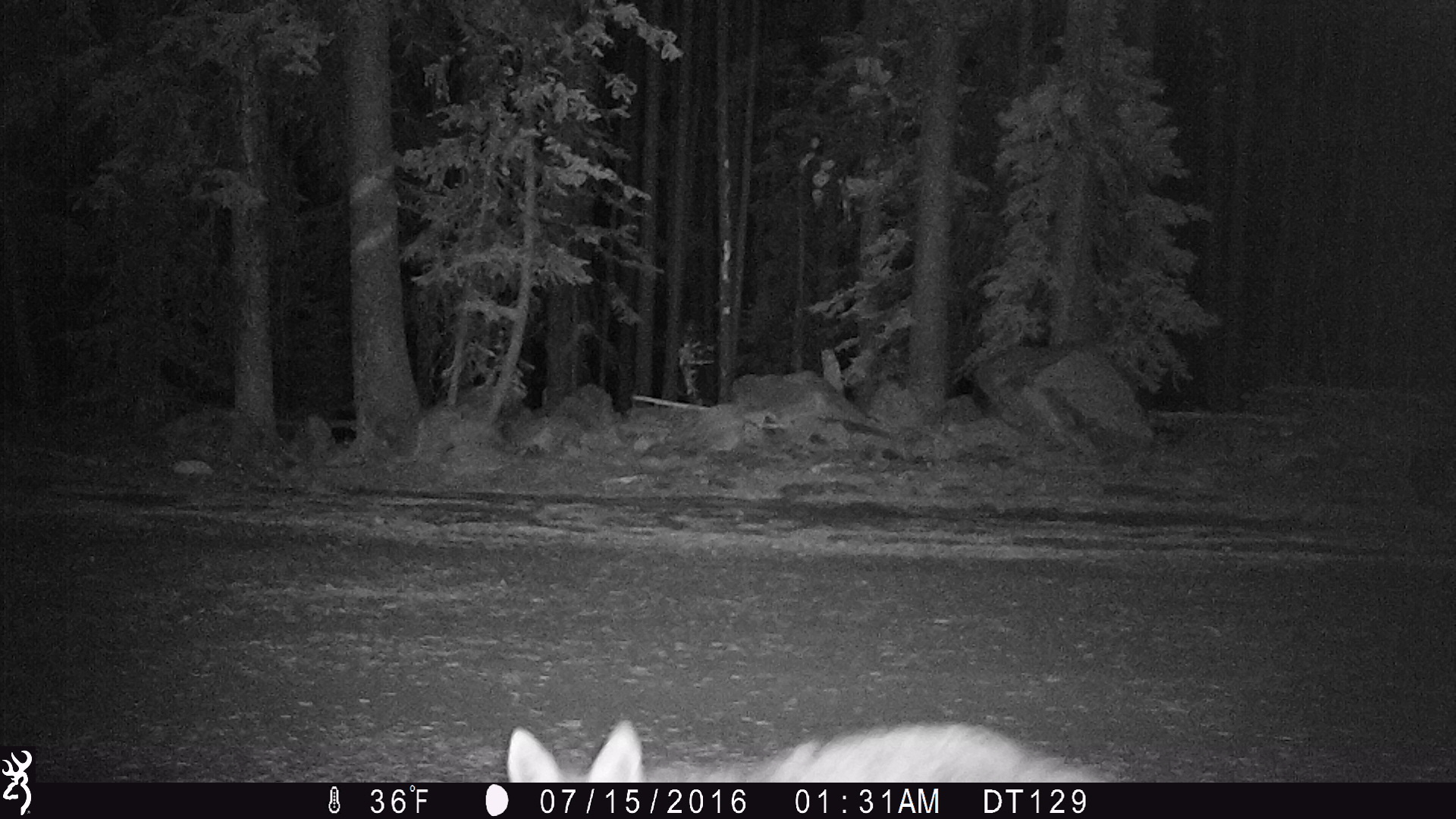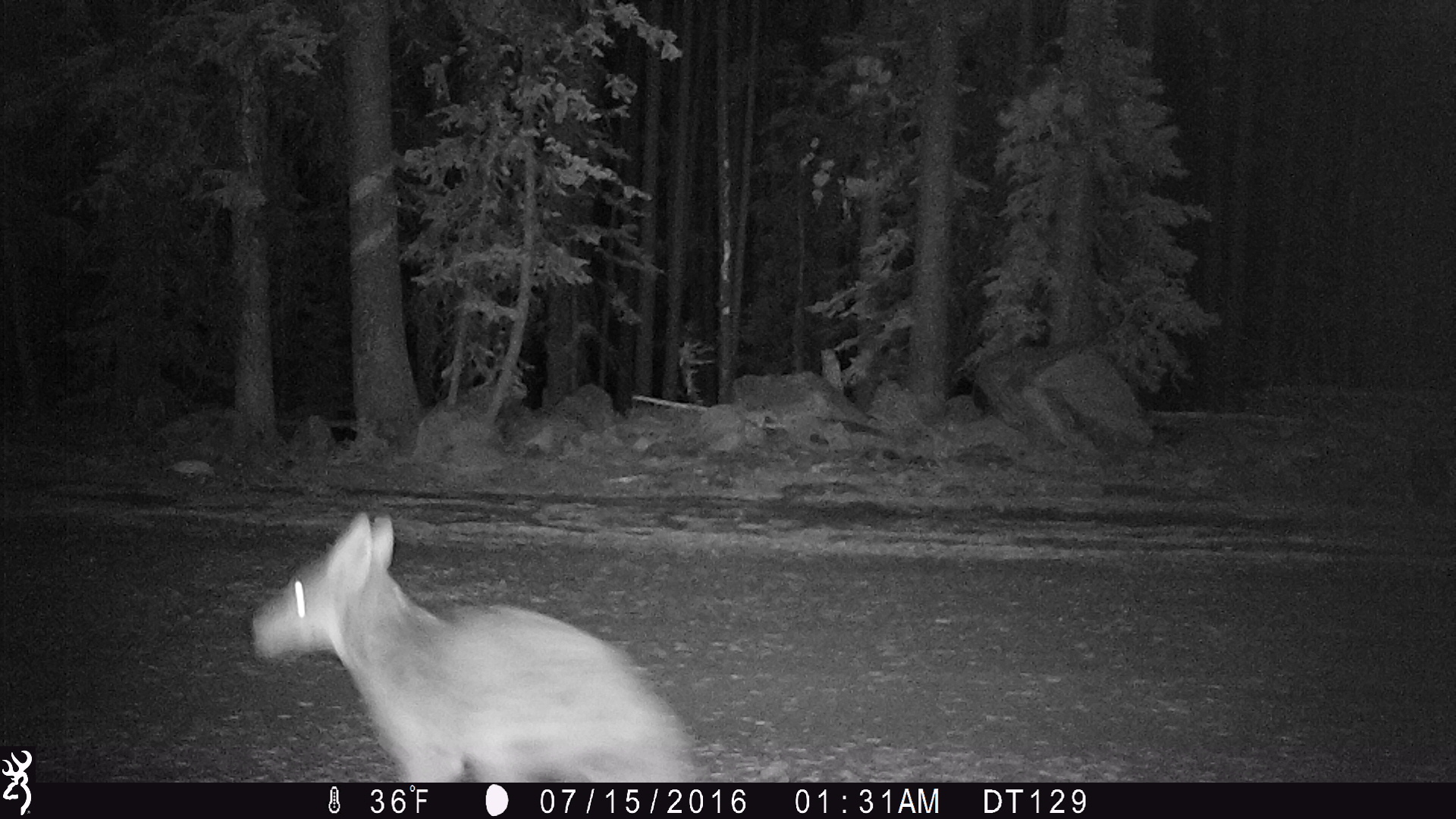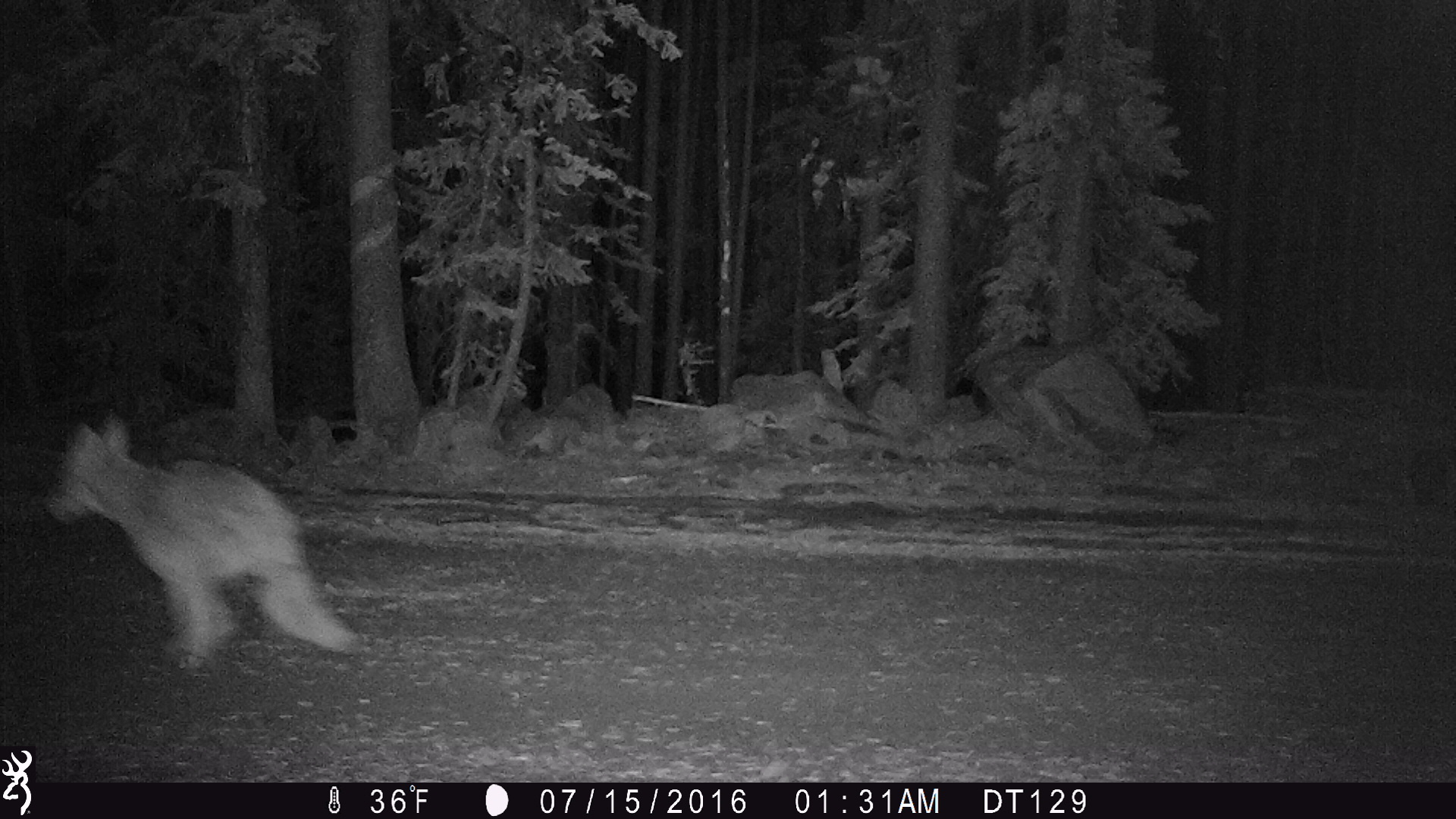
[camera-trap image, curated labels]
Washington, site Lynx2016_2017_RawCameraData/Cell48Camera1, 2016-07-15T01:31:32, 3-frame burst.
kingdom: Animalia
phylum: Chordata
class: Mammalia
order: Carnivora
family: Canidae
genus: Canis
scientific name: Canis latrans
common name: coyote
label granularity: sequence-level